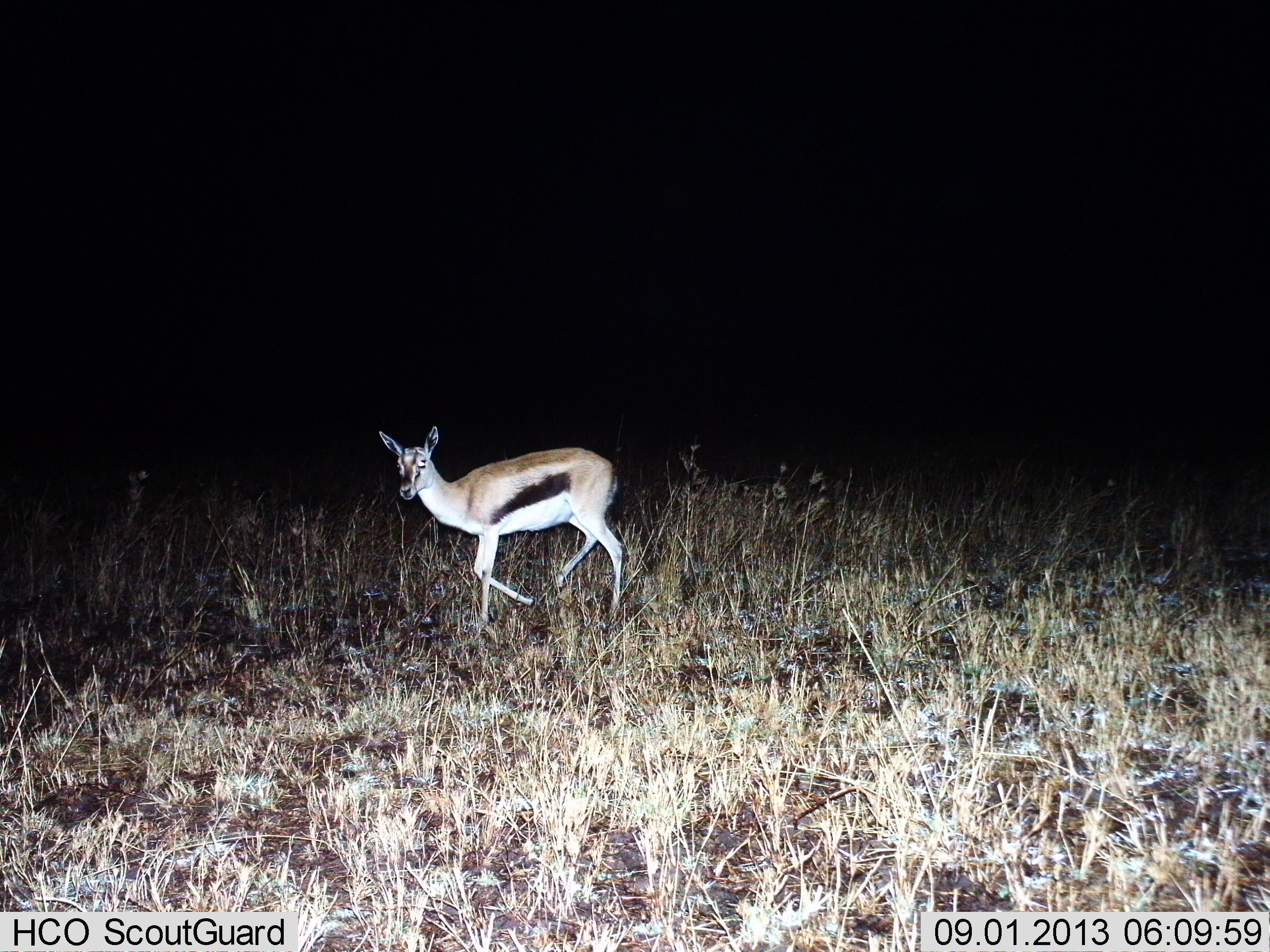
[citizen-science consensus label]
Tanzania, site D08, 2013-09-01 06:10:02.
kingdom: Animalia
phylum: Chordata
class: Mammalia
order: Artiodactyla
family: Bovidae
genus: Eudorcas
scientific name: Eudorcas thomsonii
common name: thomson's gazelle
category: gazellethomsons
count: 1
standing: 23%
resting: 0%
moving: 74%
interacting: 3%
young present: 0%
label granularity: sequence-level